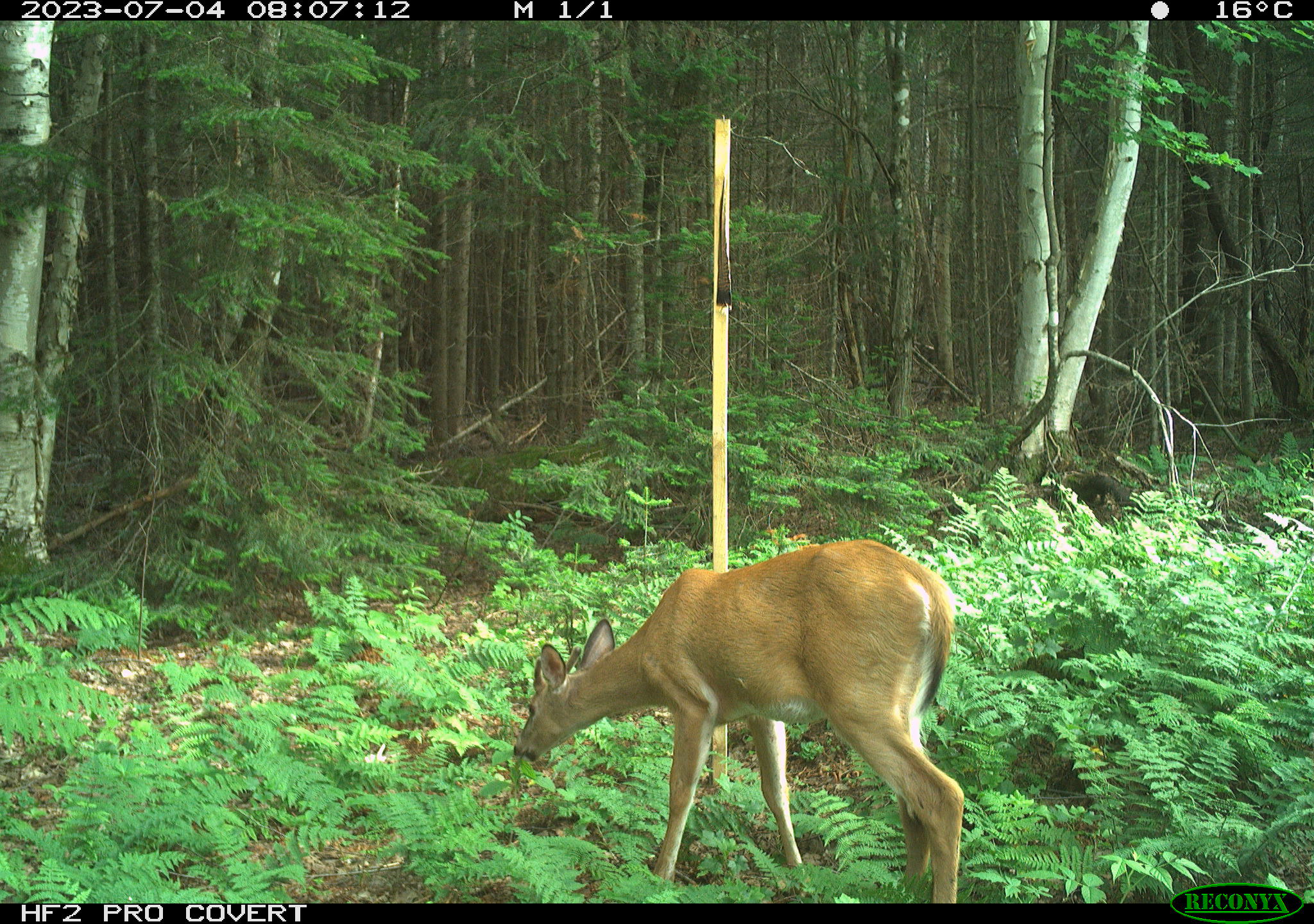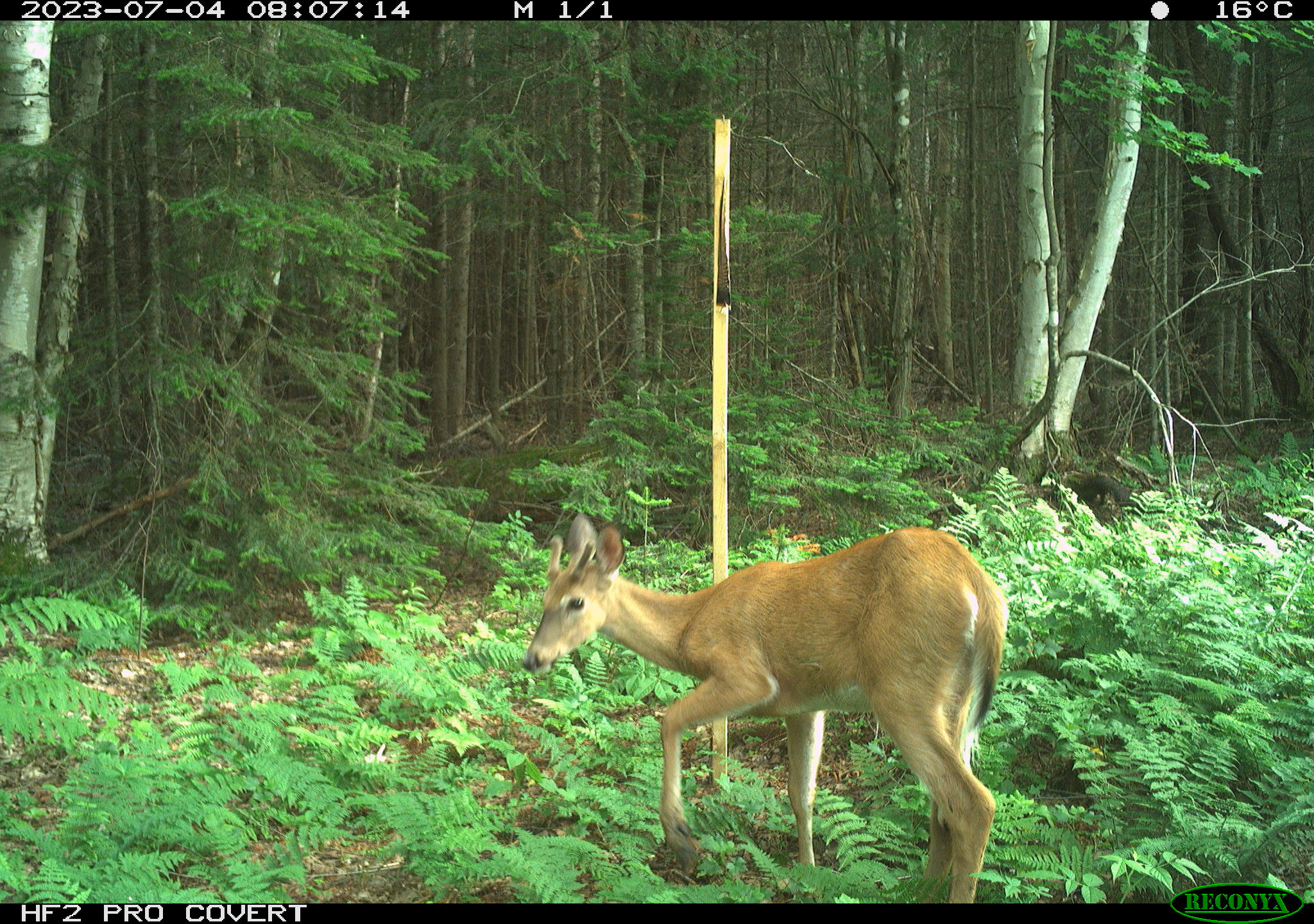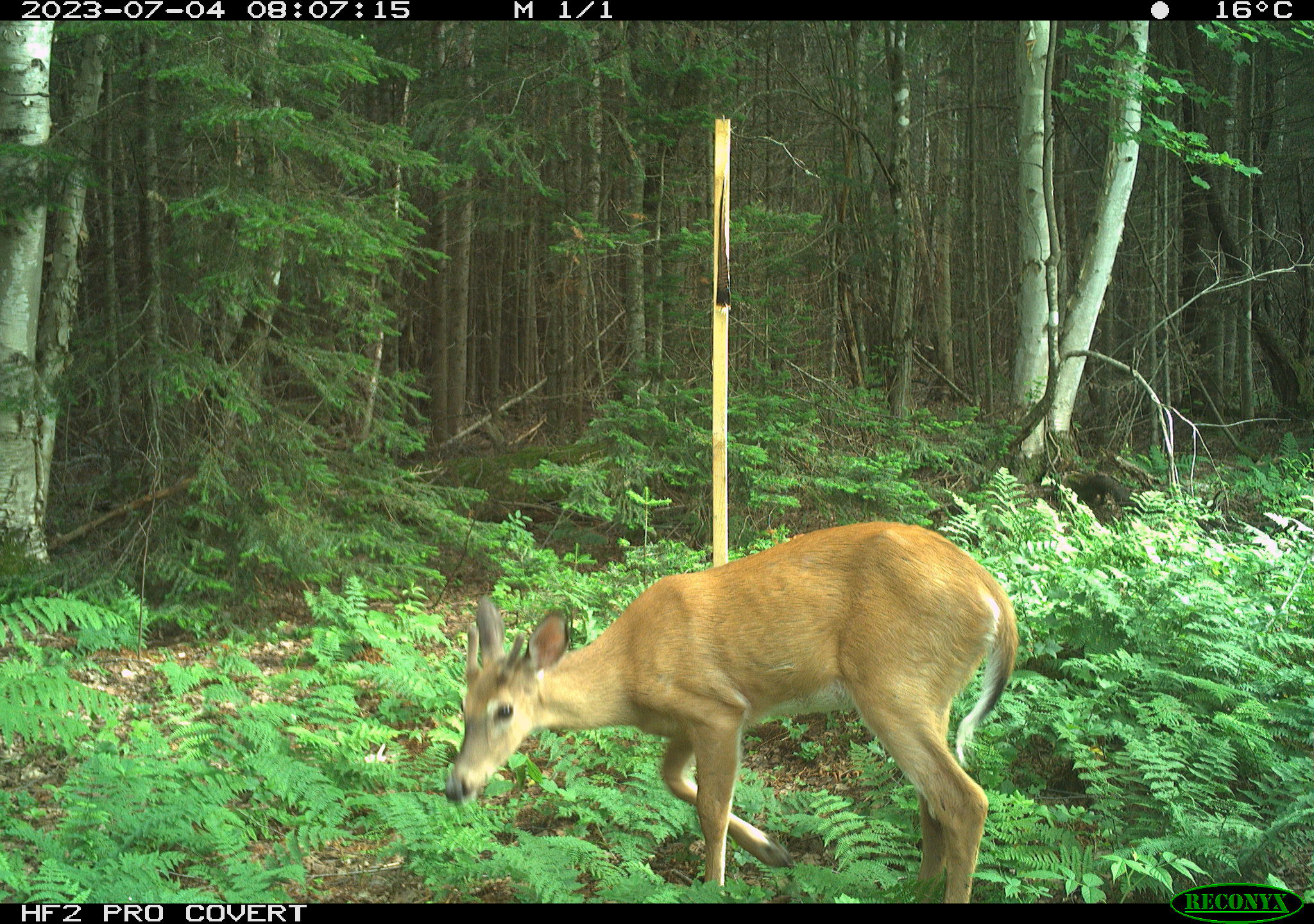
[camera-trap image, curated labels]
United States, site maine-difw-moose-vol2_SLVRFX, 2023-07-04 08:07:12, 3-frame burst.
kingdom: Animalia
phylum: Chordata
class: Mammalia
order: Artiodactyla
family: Cervidae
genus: Odocoileus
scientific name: Odocoileus virginianus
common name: white-tailed deer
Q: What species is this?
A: White-tailed deer (Odocoileus virginianus).